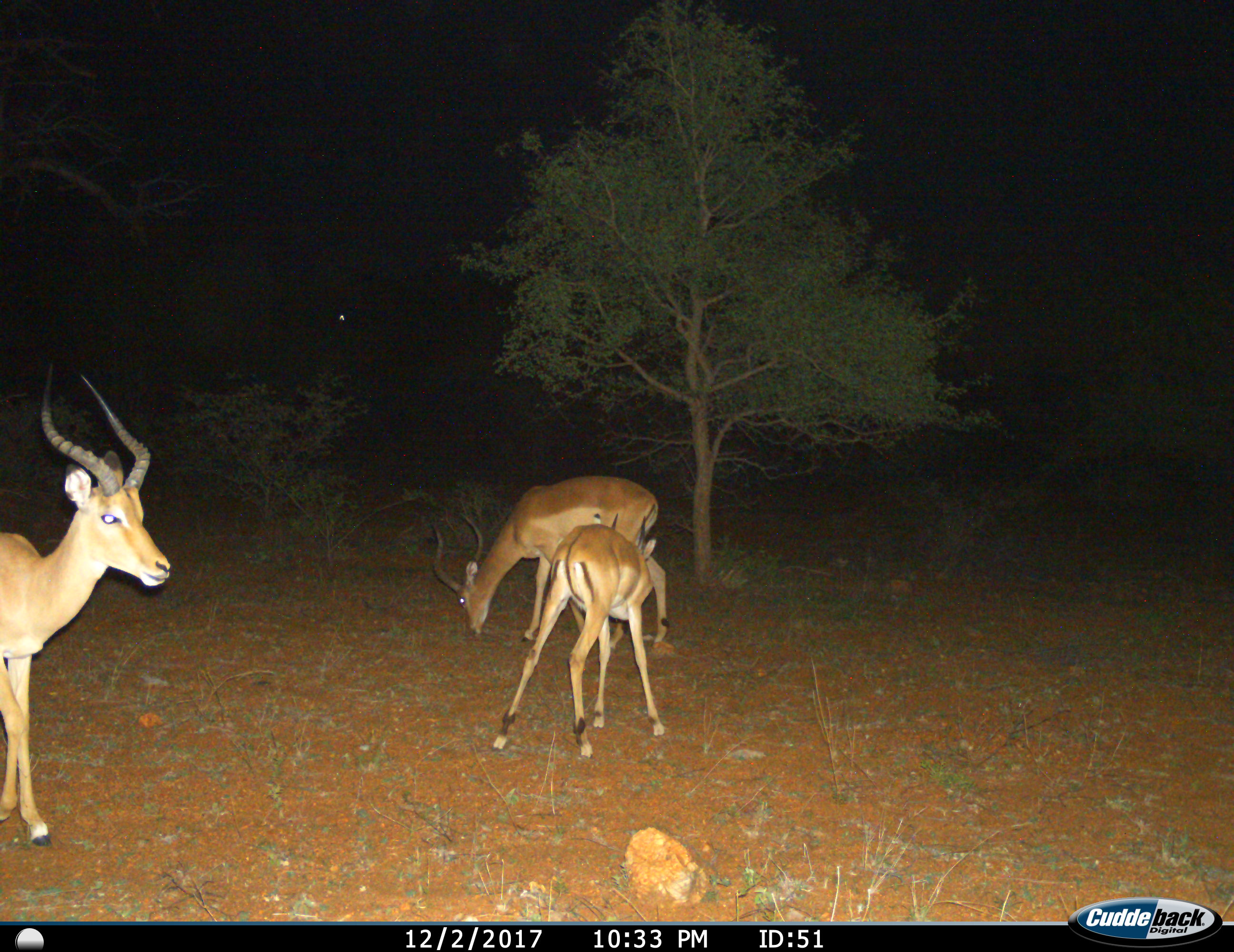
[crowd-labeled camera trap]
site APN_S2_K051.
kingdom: Animalia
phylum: Chordata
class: Mammalia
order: Artiodactyla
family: Bovidae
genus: Aepyceros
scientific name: Aepyceros melampus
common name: impala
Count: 3.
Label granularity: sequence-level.